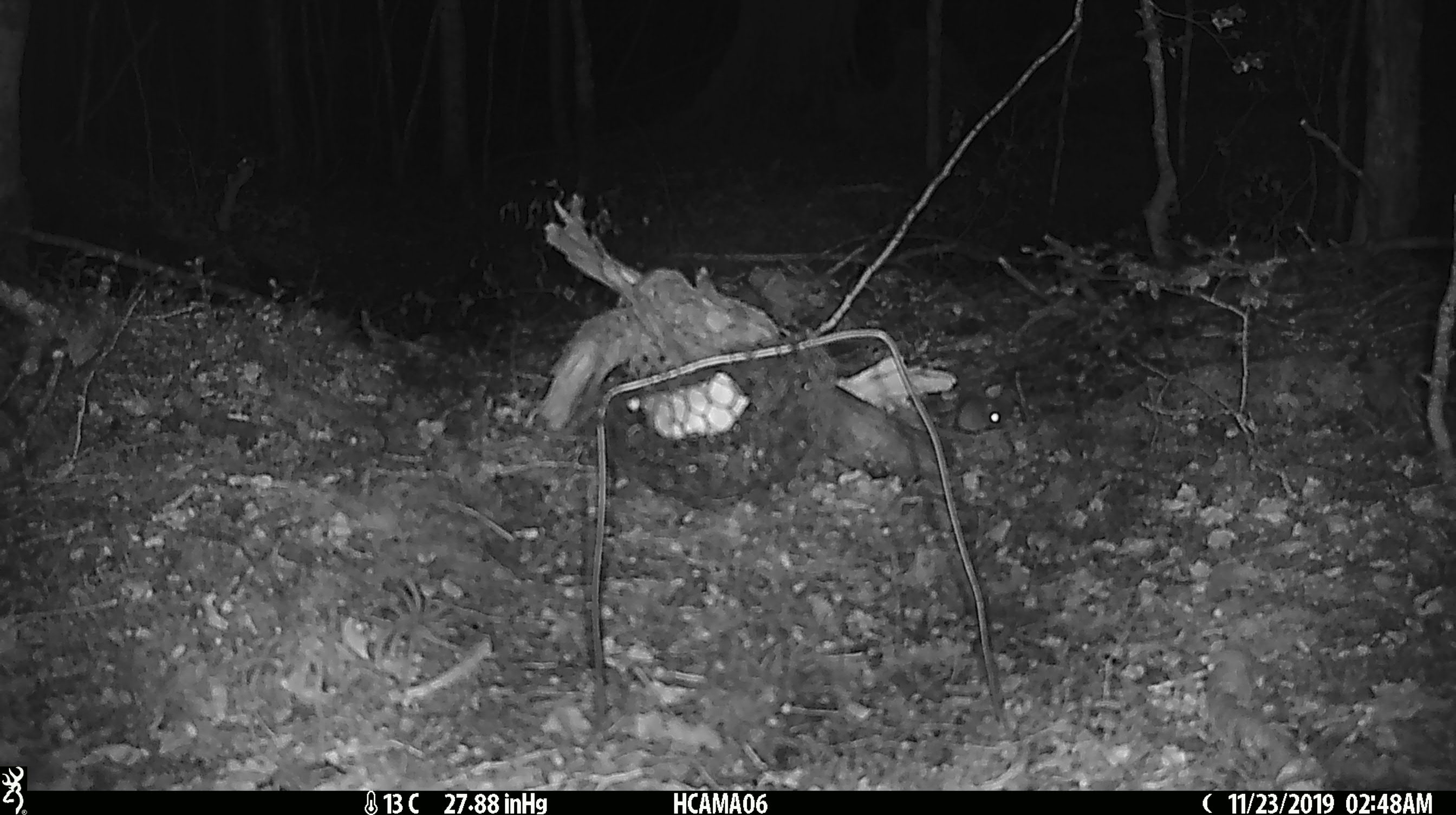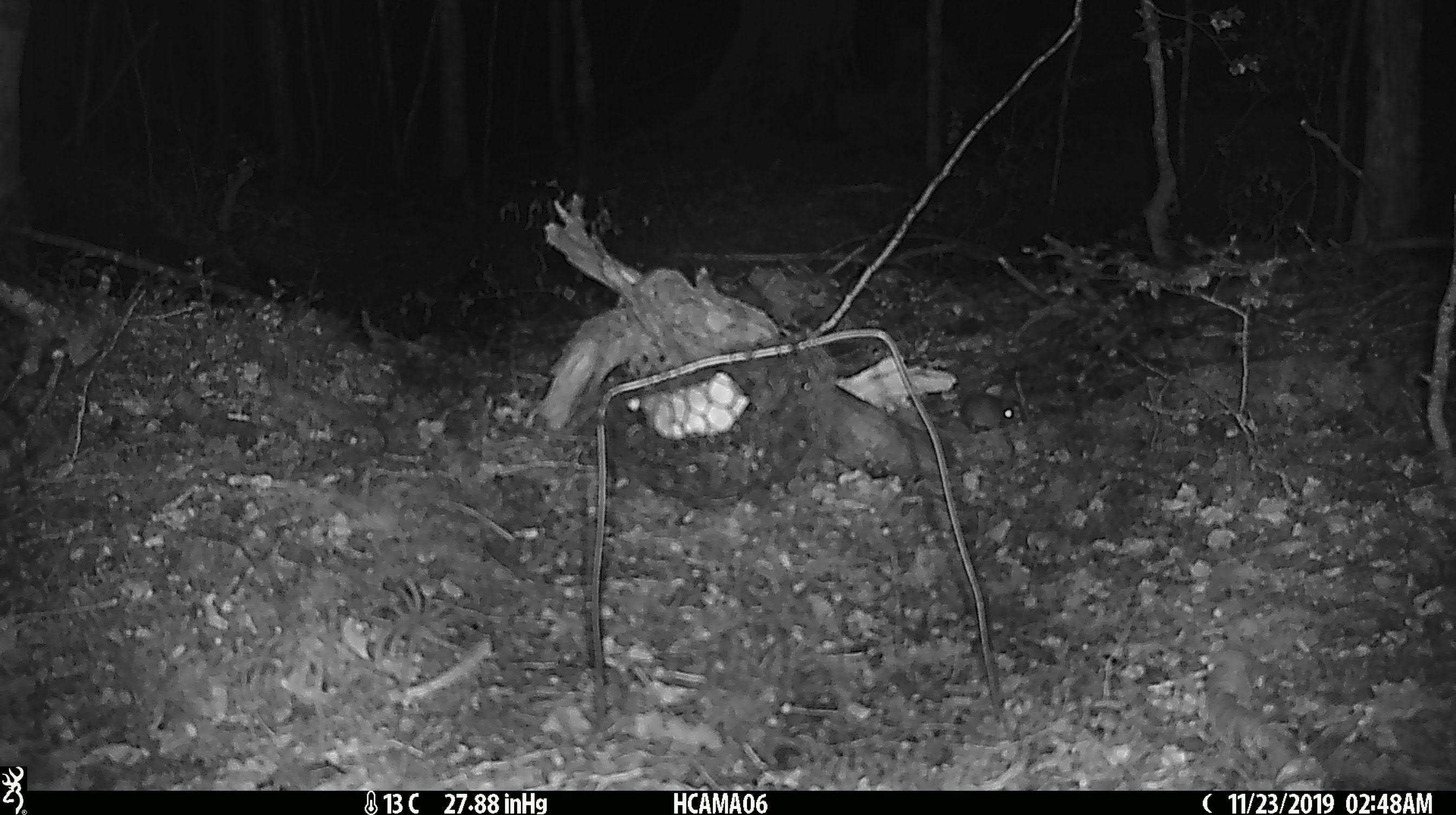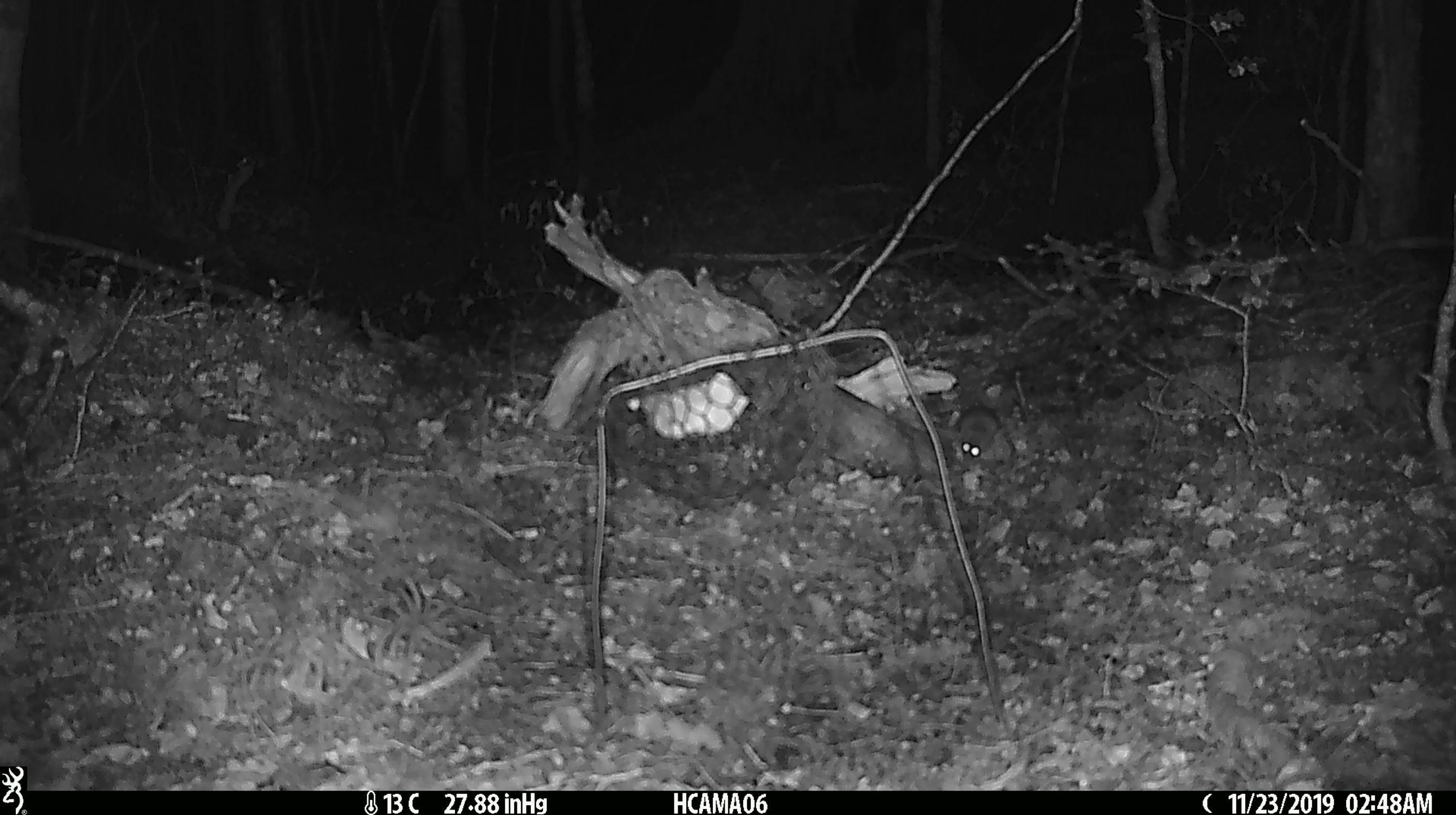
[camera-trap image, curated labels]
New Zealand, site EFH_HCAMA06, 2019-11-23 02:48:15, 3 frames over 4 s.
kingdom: Animalia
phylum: Chordata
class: Mammalia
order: Rodentia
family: Muridae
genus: Mus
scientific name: Mus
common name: mouse